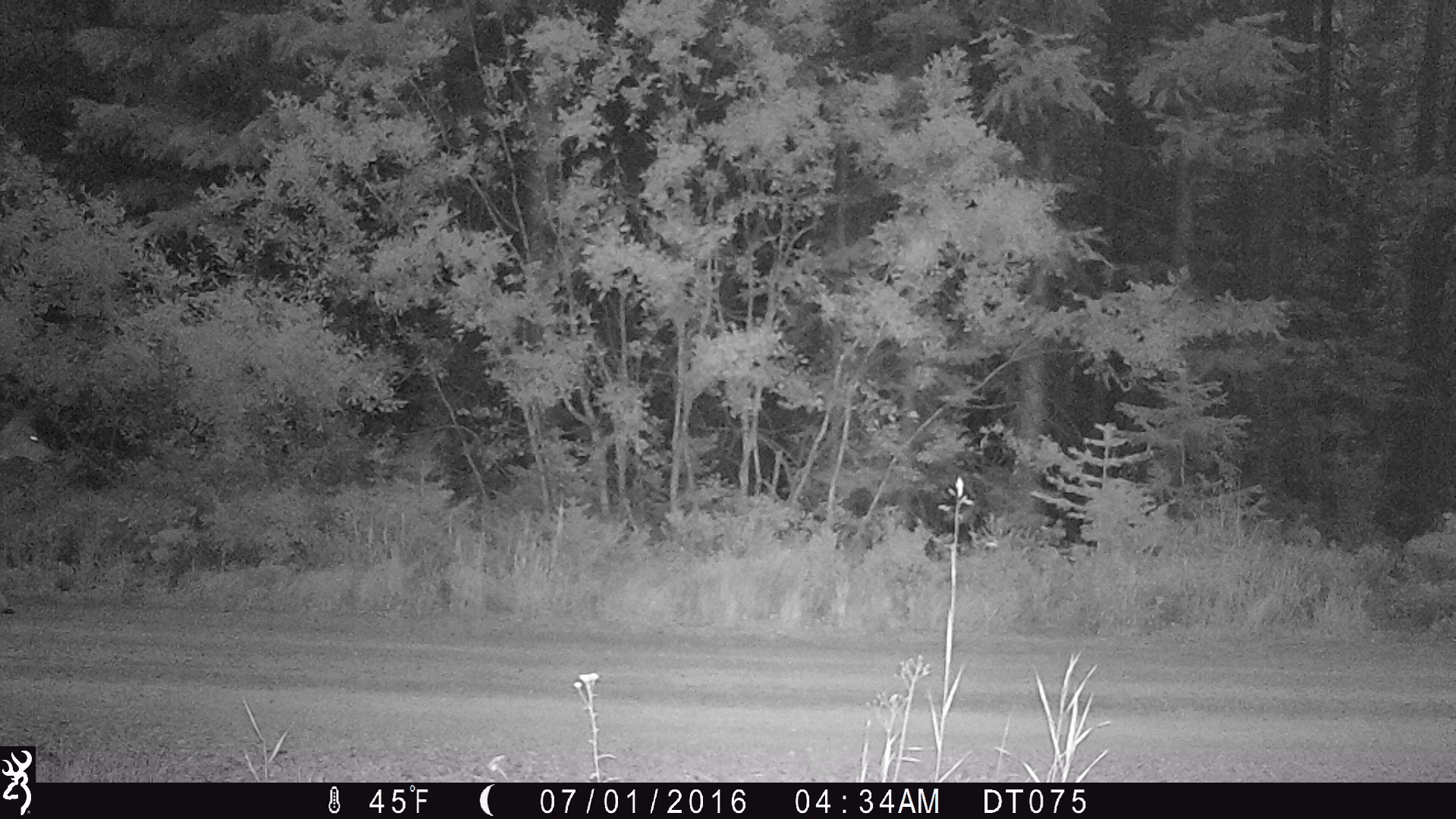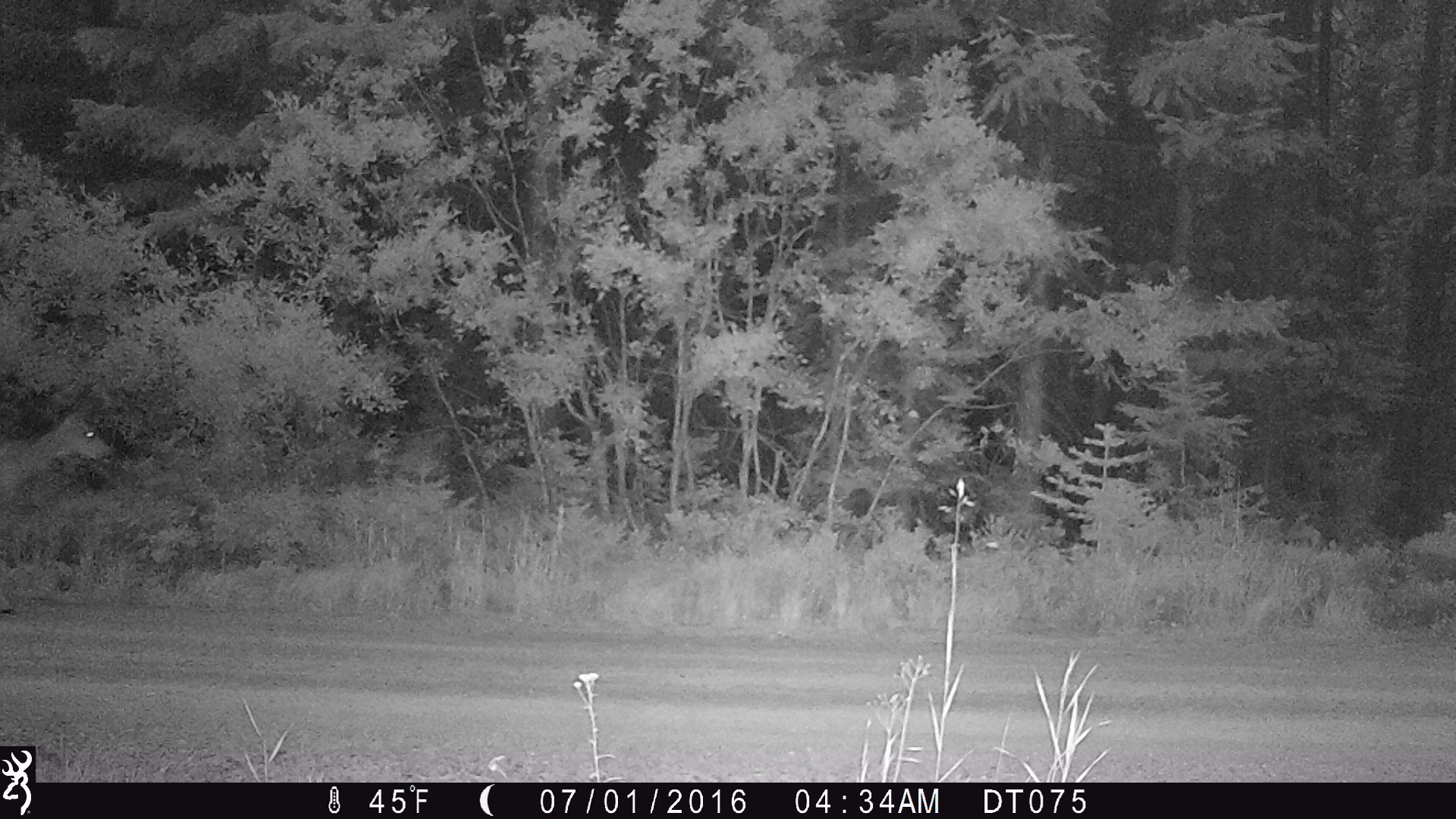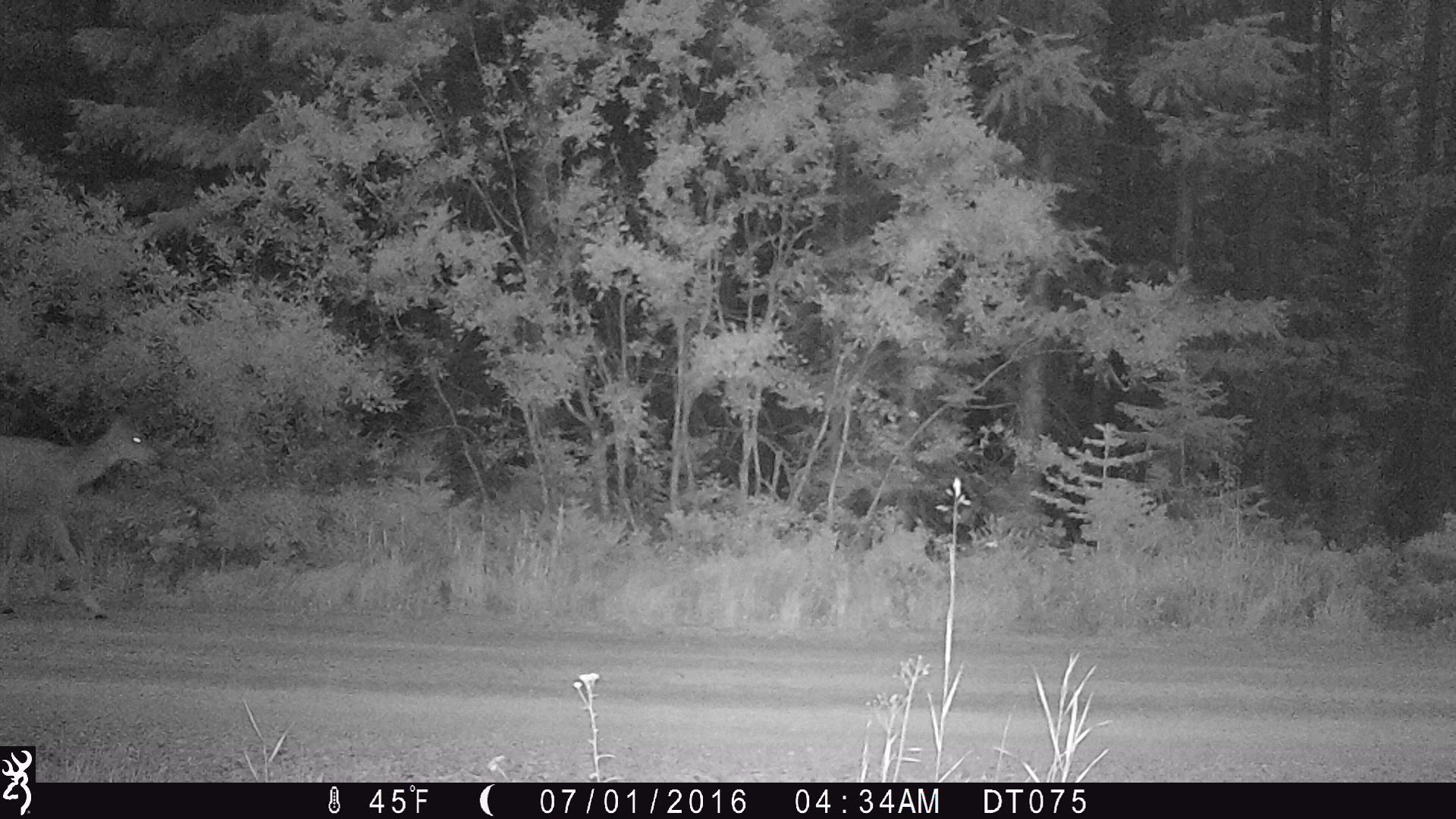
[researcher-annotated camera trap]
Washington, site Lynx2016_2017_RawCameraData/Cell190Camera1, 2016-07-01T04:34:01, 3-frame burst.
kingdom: Animalia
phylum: Chordata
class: Mammalia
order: Artiodactyla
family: Cervidae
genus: Odocoileus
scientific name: Odocoileus hemionus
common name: mule deer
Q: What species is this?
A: Odocoileus hemionus (mule deer).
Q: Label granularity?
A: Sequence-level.